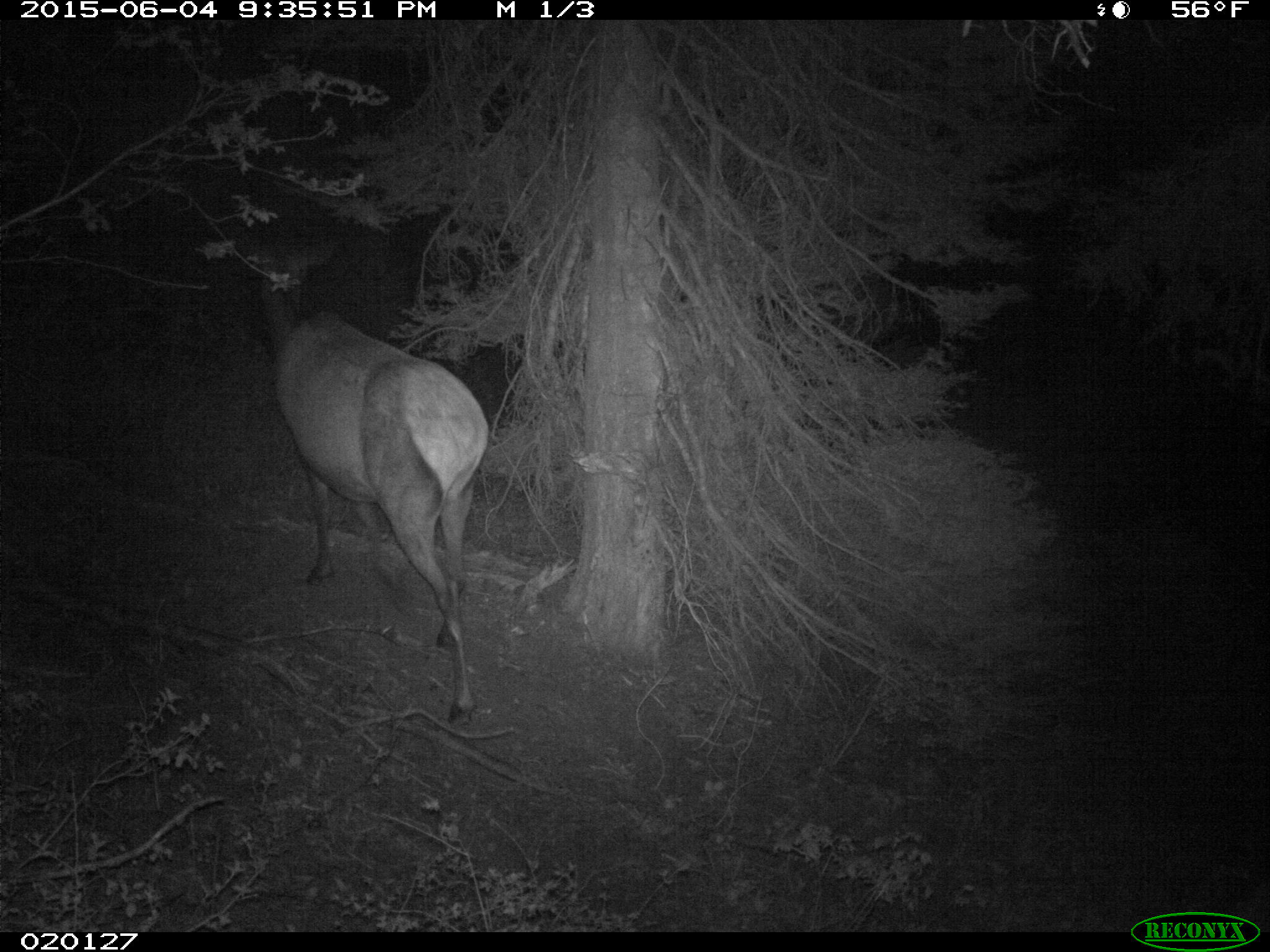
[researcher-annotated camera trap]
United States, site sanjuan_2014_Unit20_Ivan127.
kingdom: Animalia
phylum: Chordata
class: Mammalia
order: Artiodactyla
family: Cervidae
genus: Cervus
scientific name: Cervus elaphus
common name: red deer